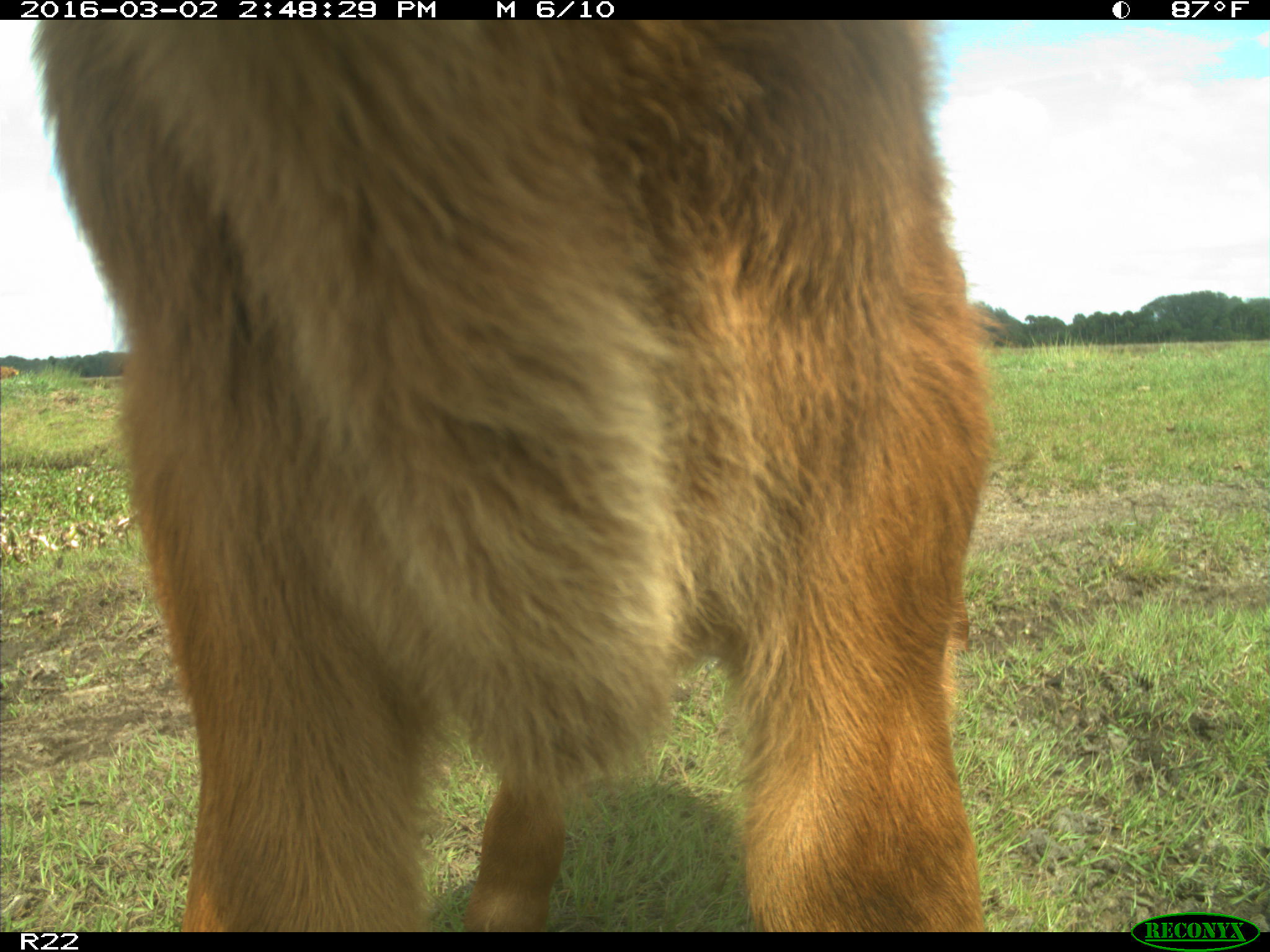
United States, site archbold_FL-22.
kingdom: Animalia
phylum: Chordata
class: Mammalia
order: Artiodactyla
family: Bovidae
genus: Bos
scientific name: Bos taurus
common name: domestic cow